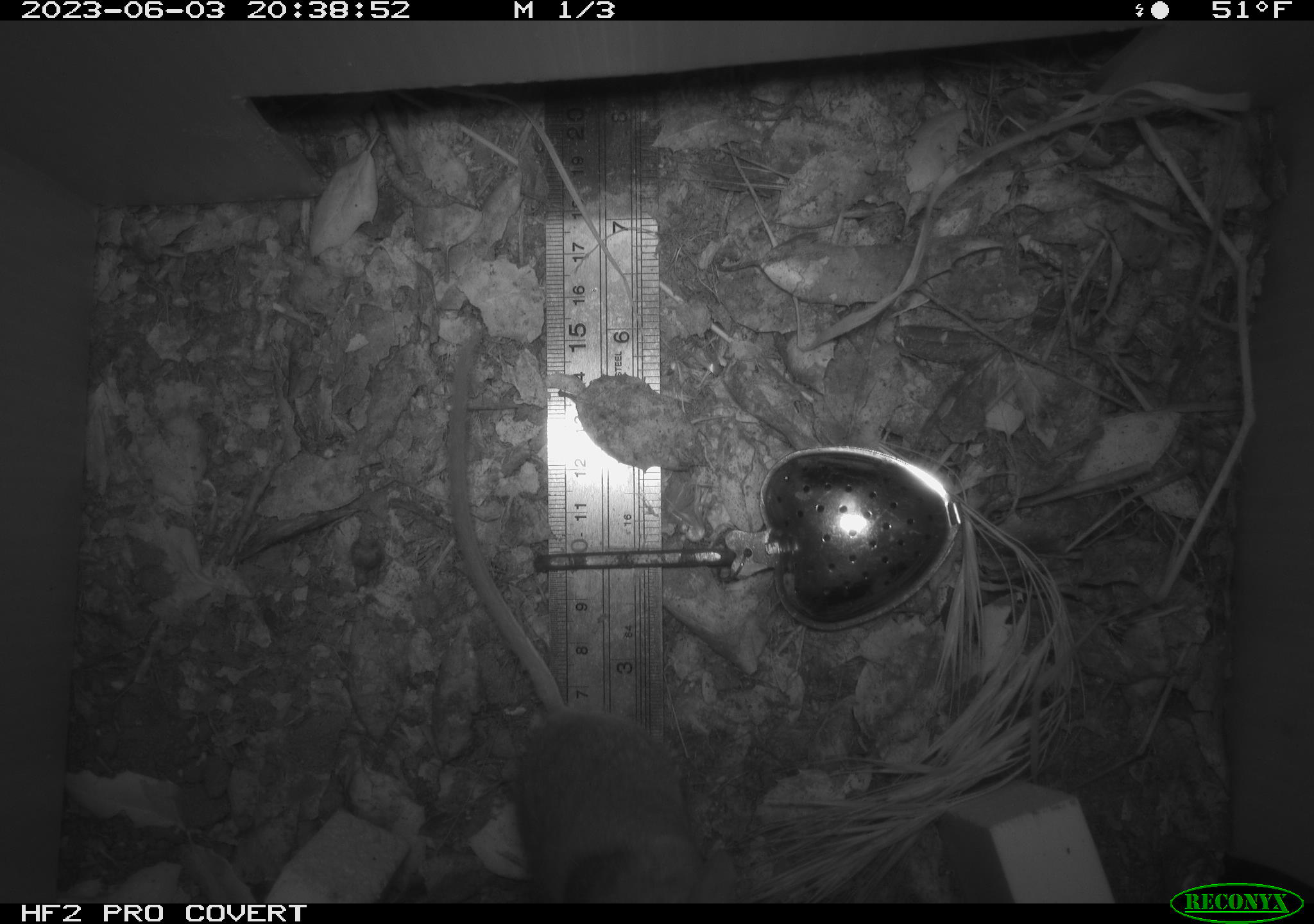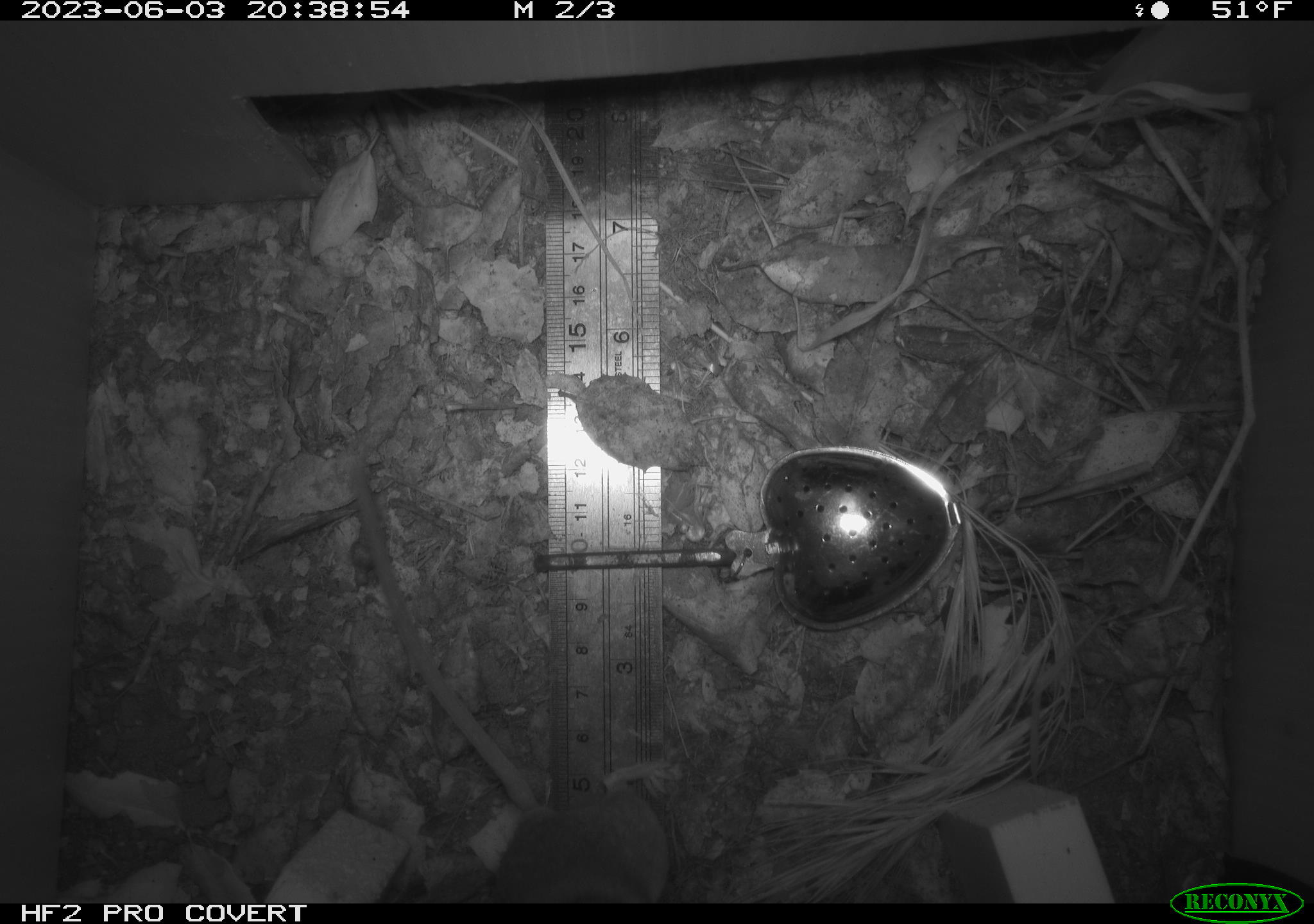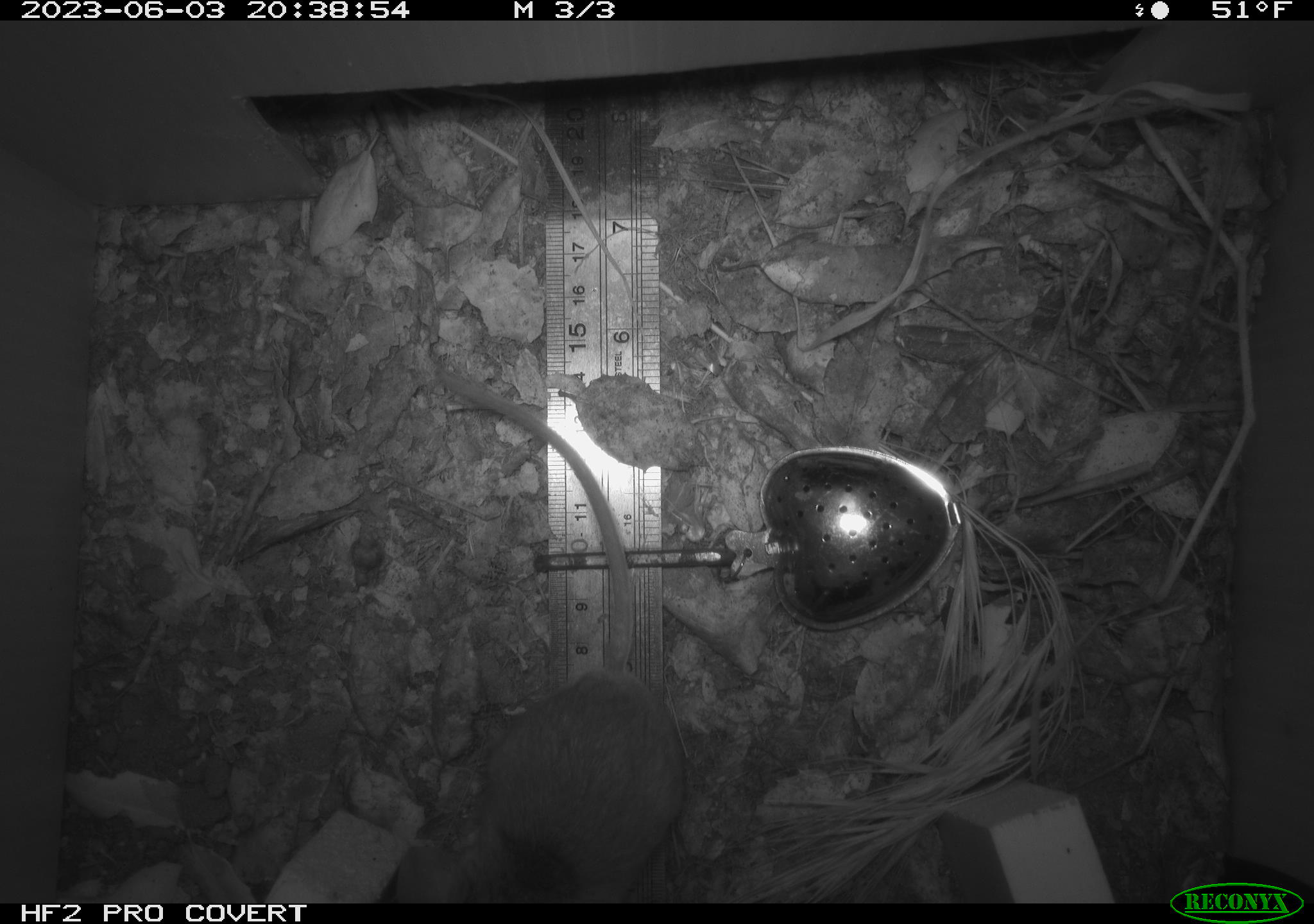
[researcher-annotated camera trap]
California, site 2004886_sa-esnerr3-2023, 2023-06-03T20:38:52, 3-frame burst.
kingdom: Animalia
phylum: Chordata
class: Mammalia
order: Rodentia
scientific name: Rodentia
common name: mouse species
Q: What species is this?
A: Mouse species (Rodentia).